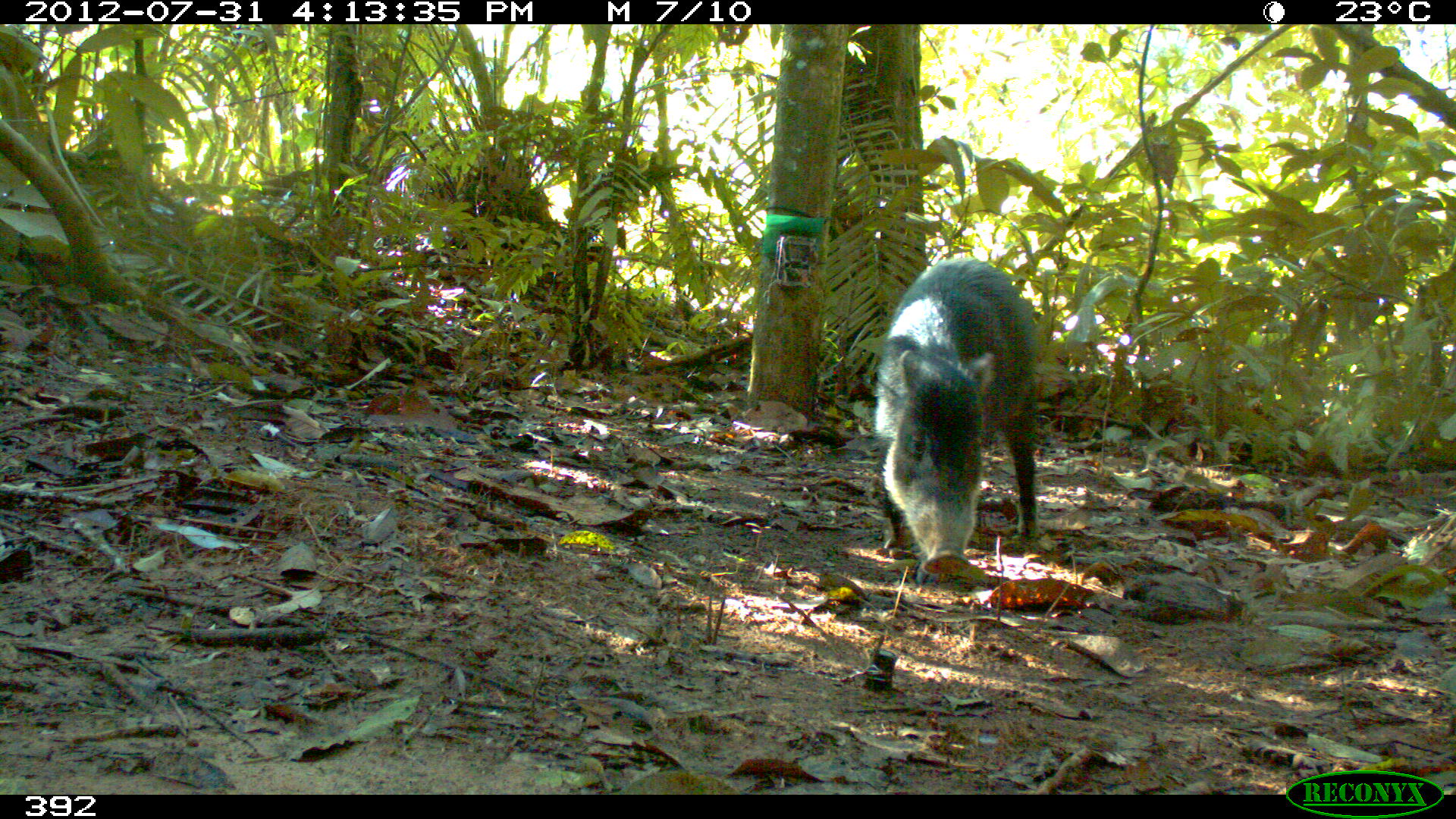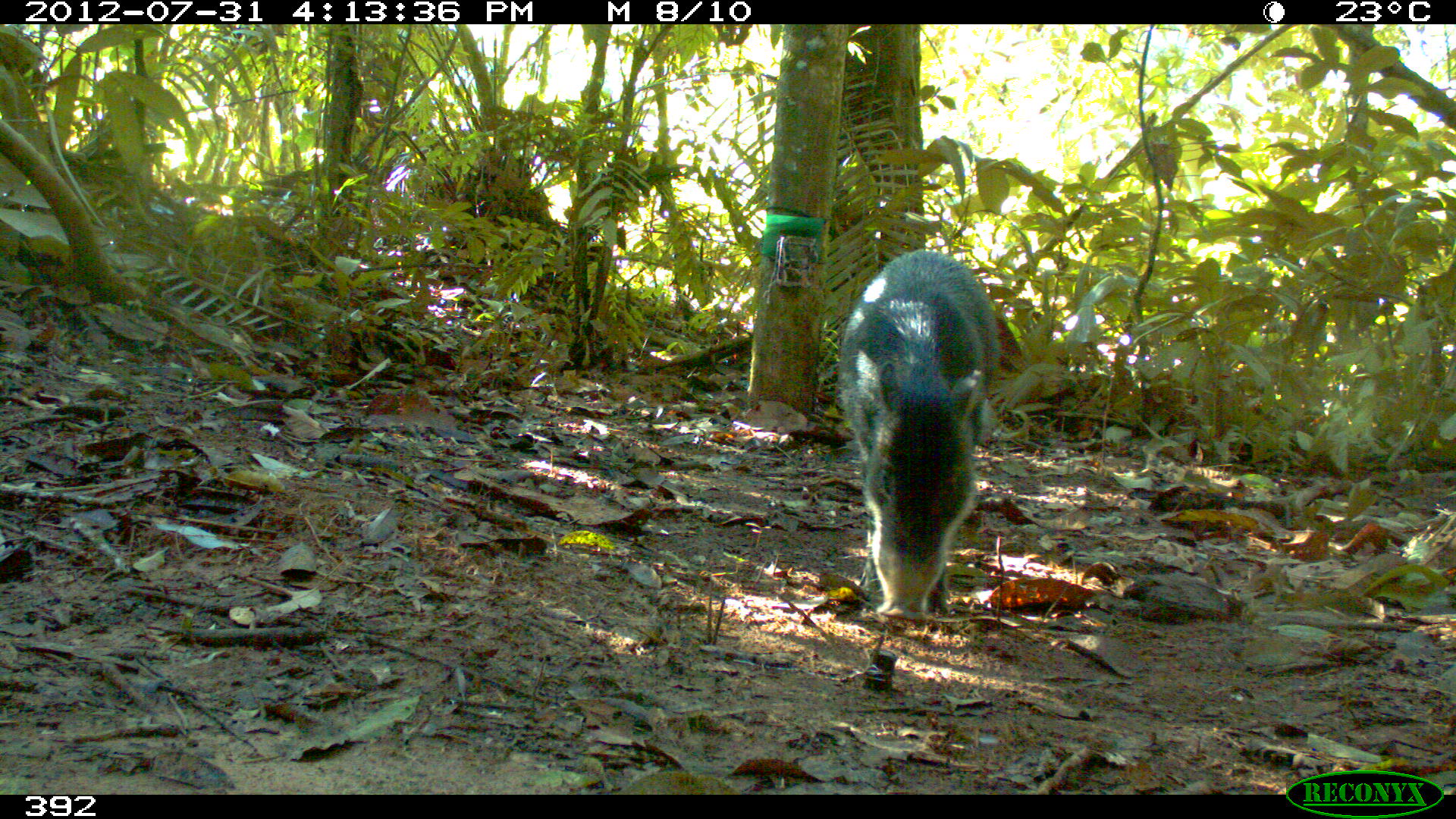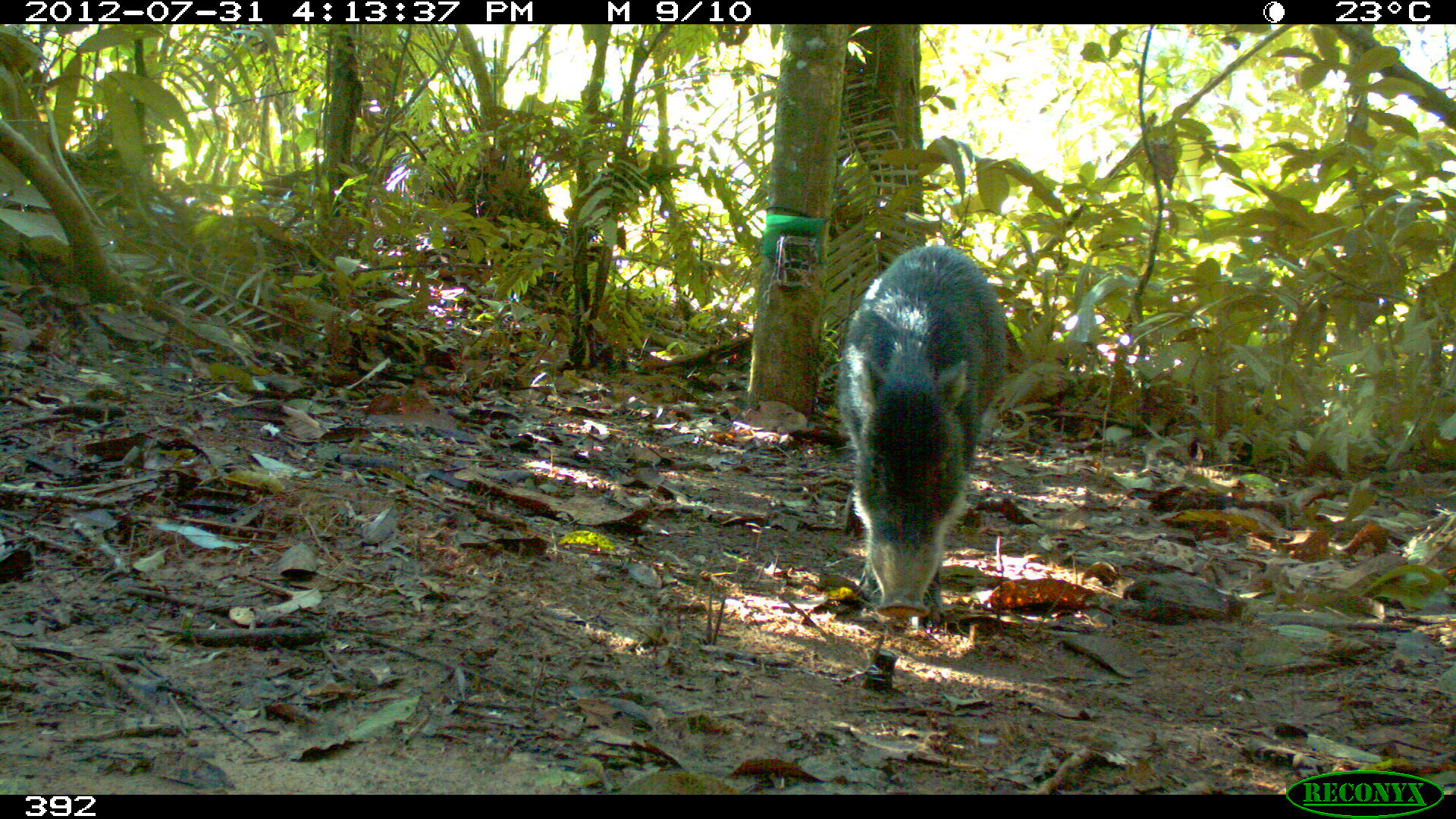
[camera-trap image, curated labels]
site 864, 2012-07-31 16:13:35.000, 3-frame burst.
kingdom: Animalia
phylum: Chordata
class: Mammalia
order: Artiodactyla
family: Tayassuidae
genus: Tayassu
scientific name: Tayassu pecari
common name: white-lipped peccary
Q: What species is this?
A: Tayassu pecari (white-lipped peccary).